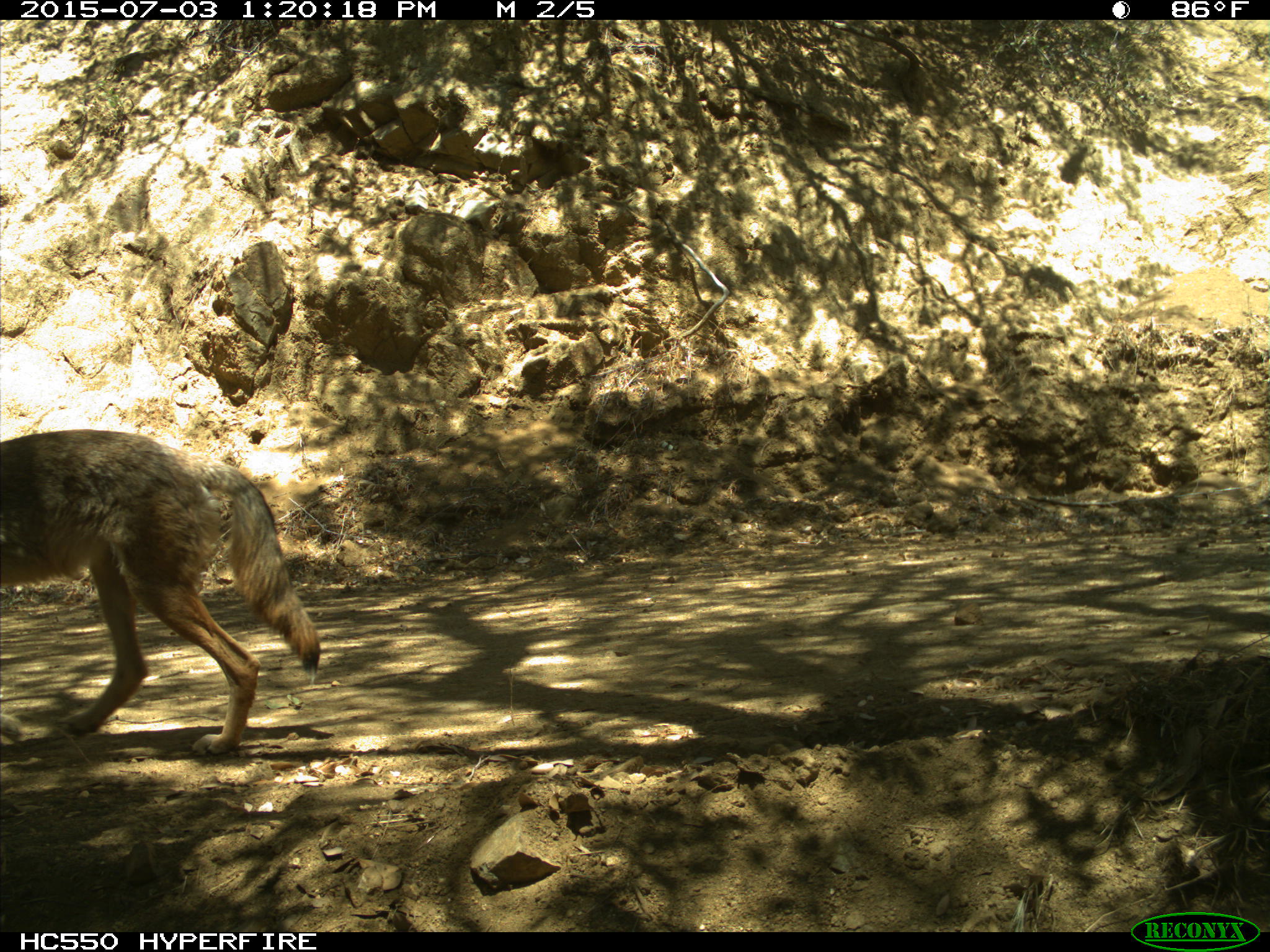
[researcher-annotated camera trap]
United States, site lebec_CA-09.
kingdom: Animalia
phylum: Chordata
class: Mammalia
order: Carnivora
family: Canidae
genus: Canis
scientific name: Canis latrans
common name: coyote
Canis latrans (coyote).